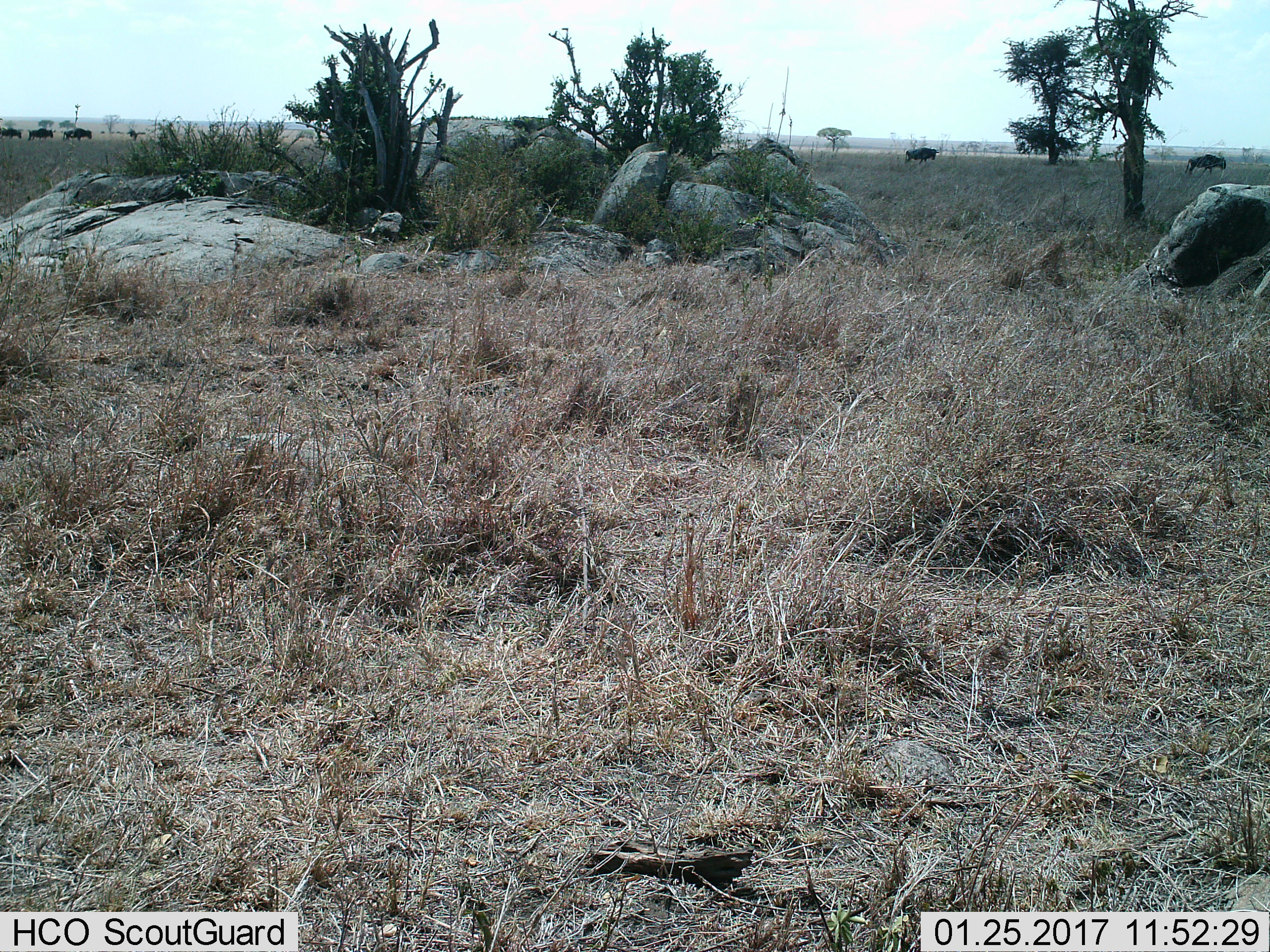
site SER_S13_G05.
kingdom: Animalia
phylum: Chordata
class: Mammalia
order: Artiodactyla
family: Bovidae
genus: Connochaetes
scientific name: Connochaetes taurinus taurinus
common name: blue wildebeest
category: wildebeestblue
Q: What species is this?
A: Wildebeestblue (blue wildebeest) (Connochaetes taurinus taurinus).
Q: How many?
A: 5.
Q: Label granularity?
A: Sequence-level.